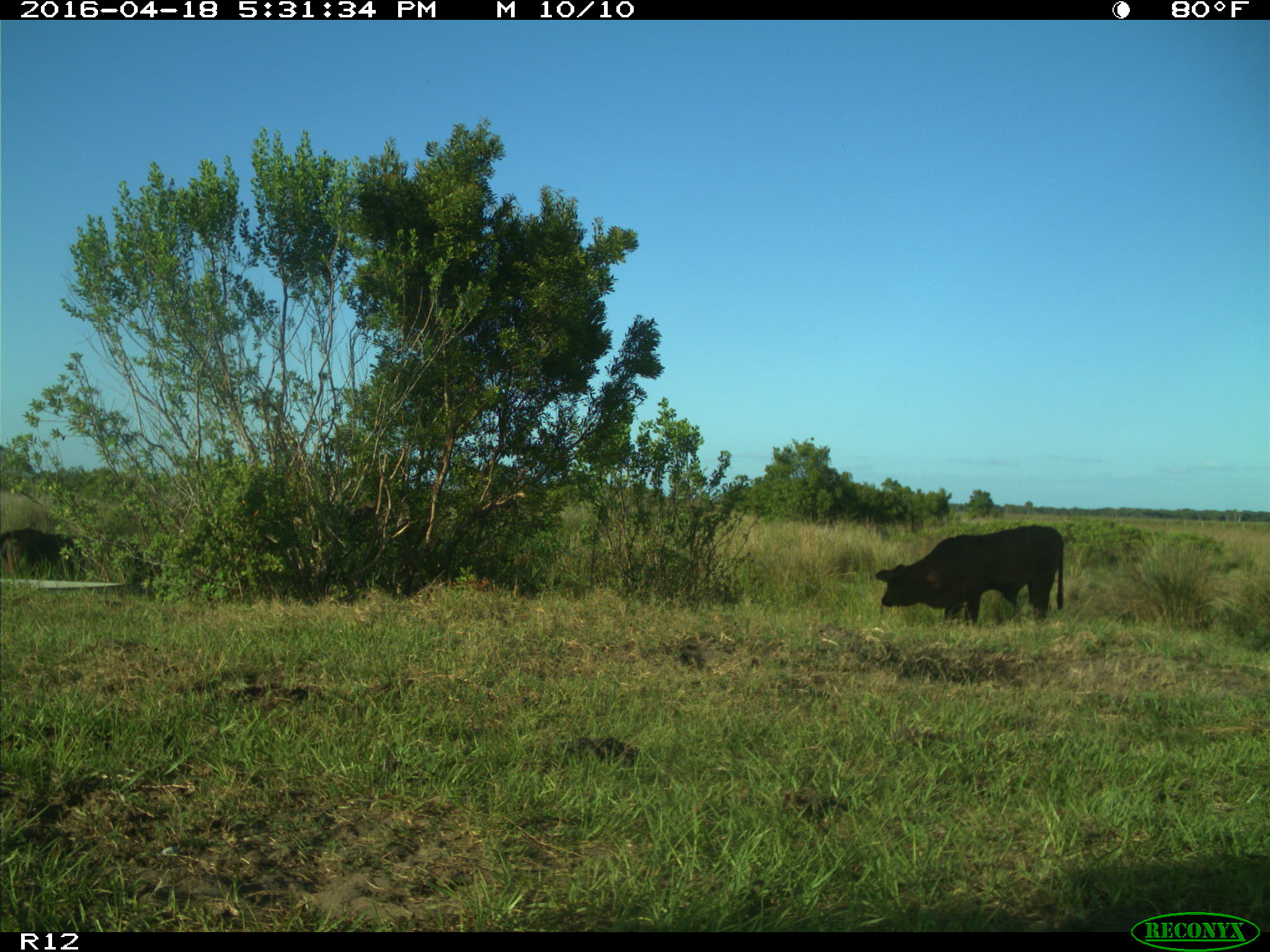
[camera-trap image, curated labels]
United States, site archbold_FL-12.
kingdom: Animalia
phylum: Chordata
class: Mammalia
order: Artiodactyla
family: Bovidae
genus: Bos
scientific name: Bos taurus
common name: domestic cow